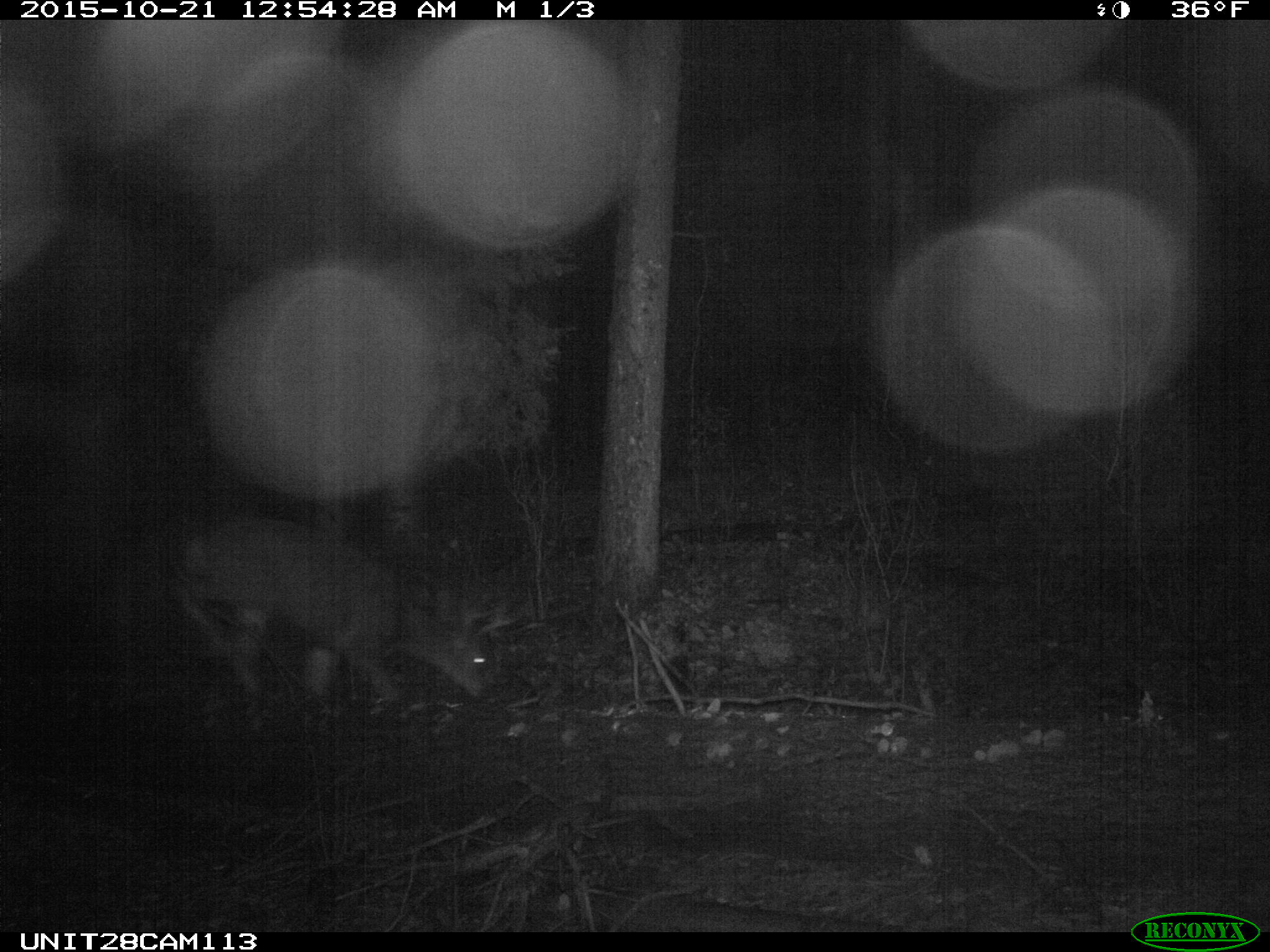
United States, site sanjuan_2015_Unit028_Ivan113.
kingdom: Animalia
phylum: Chordata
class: Mammalia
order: Artiodactyla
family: Cervidae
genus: Odocoileus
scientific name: Odocoileus hemionus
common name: mule deer